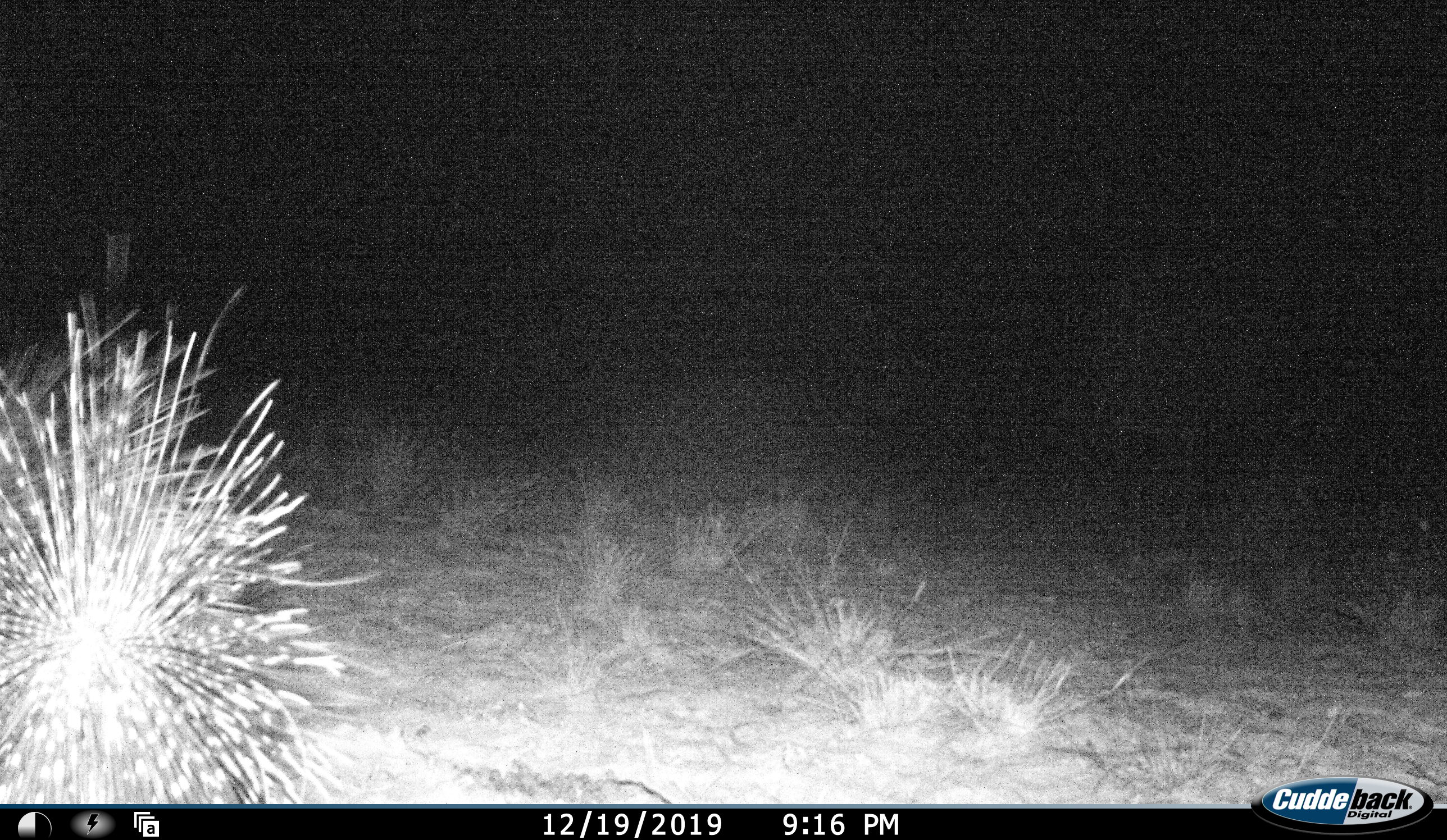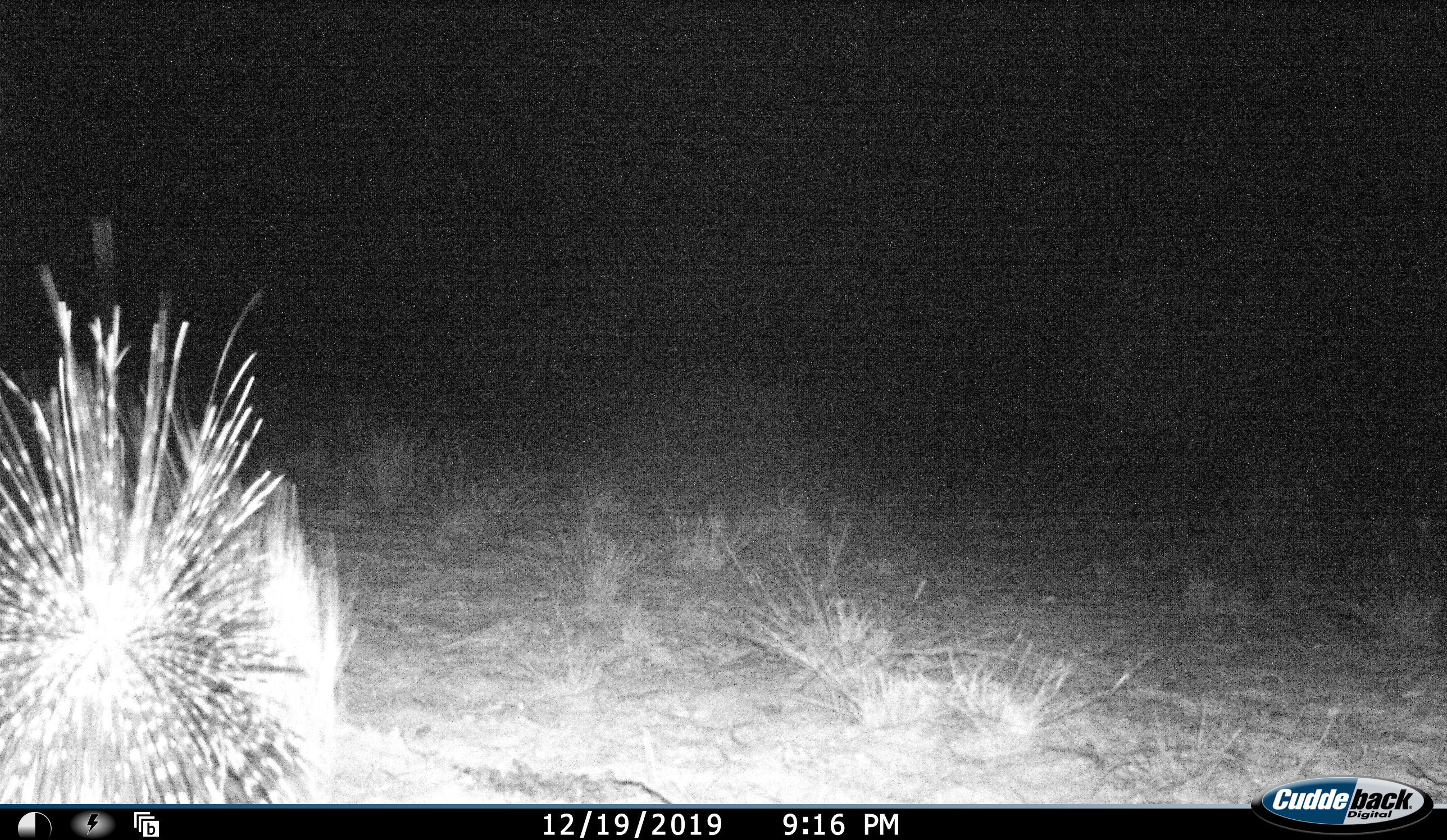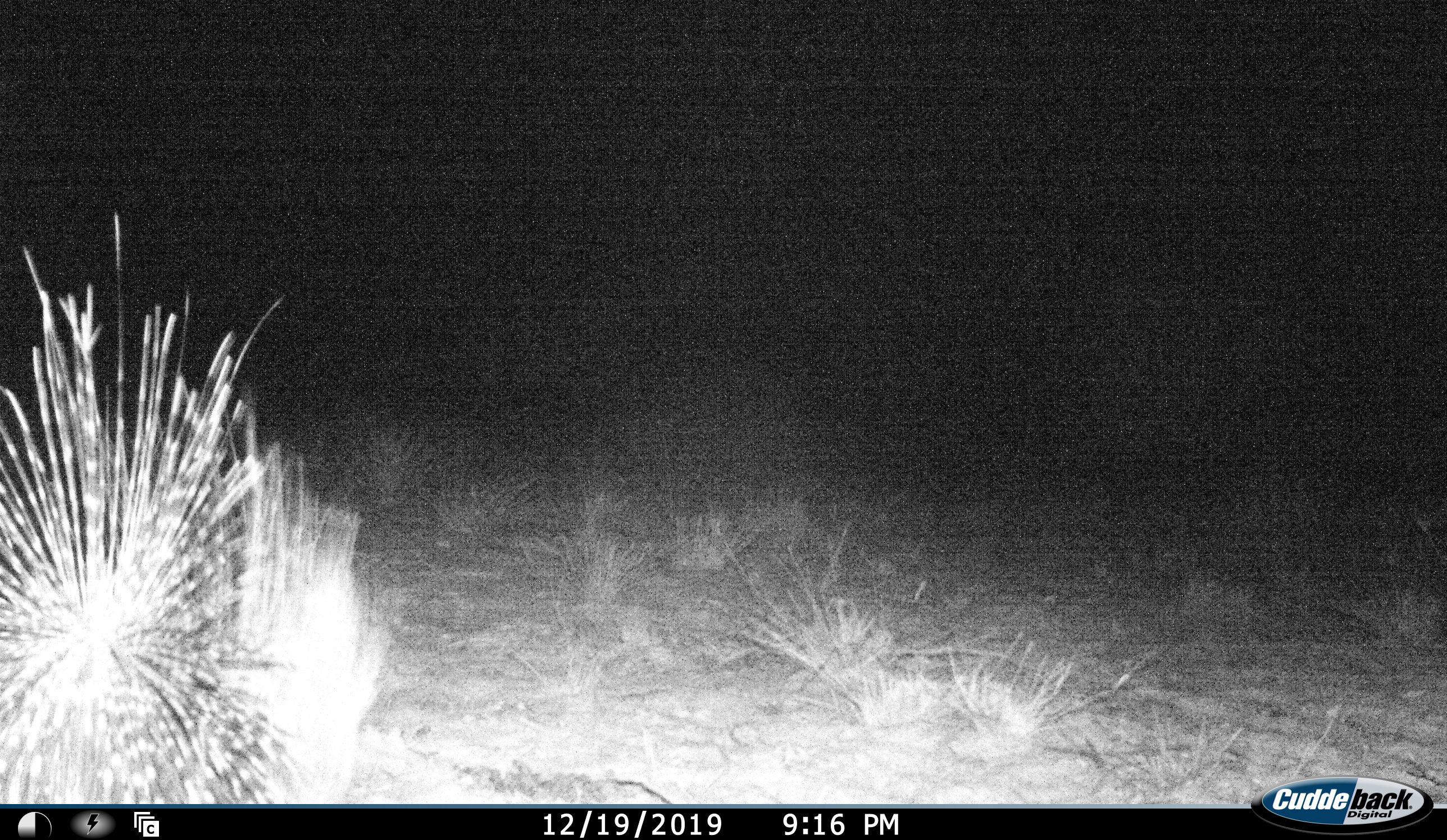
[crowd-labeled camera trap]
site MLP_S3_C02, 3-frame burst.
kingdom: Animalia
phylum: Chordata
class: Mammalia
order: Rodentia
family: Hystricidae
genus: Hystrix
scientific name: Hystrix cristata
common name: crested porcupine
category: porcupine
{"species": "porcupine (crested porcupine) (Hystrix cristata)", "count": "1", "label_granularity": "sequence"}